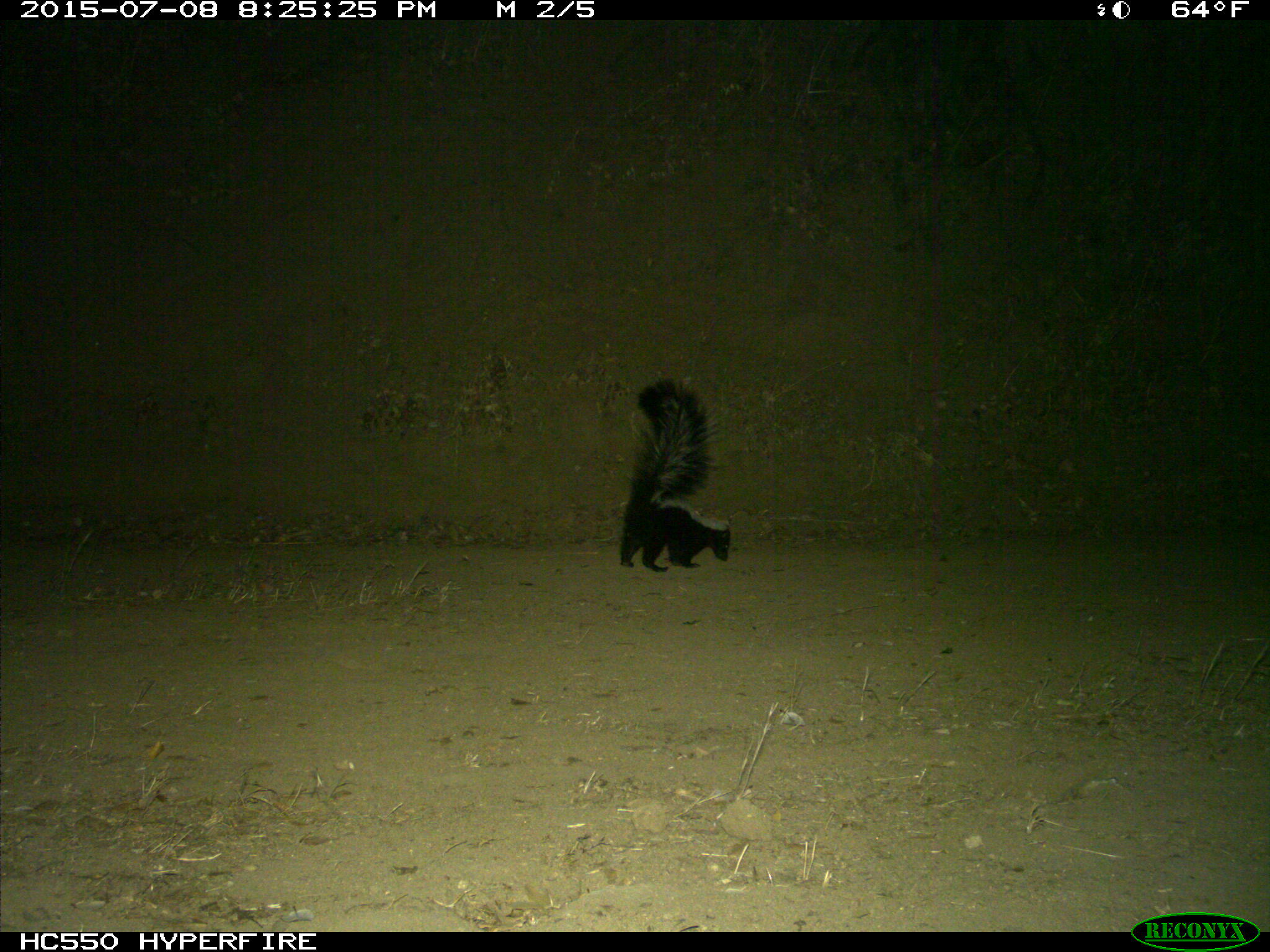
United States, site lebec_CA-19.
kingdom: Animalia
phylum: Chordata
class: Mammalia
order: Carnivora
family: Mephitidae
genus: Mephitis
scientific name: Mephitis mephitis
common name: striped skunk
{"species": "Mephitis mephitis (striped skunk)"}